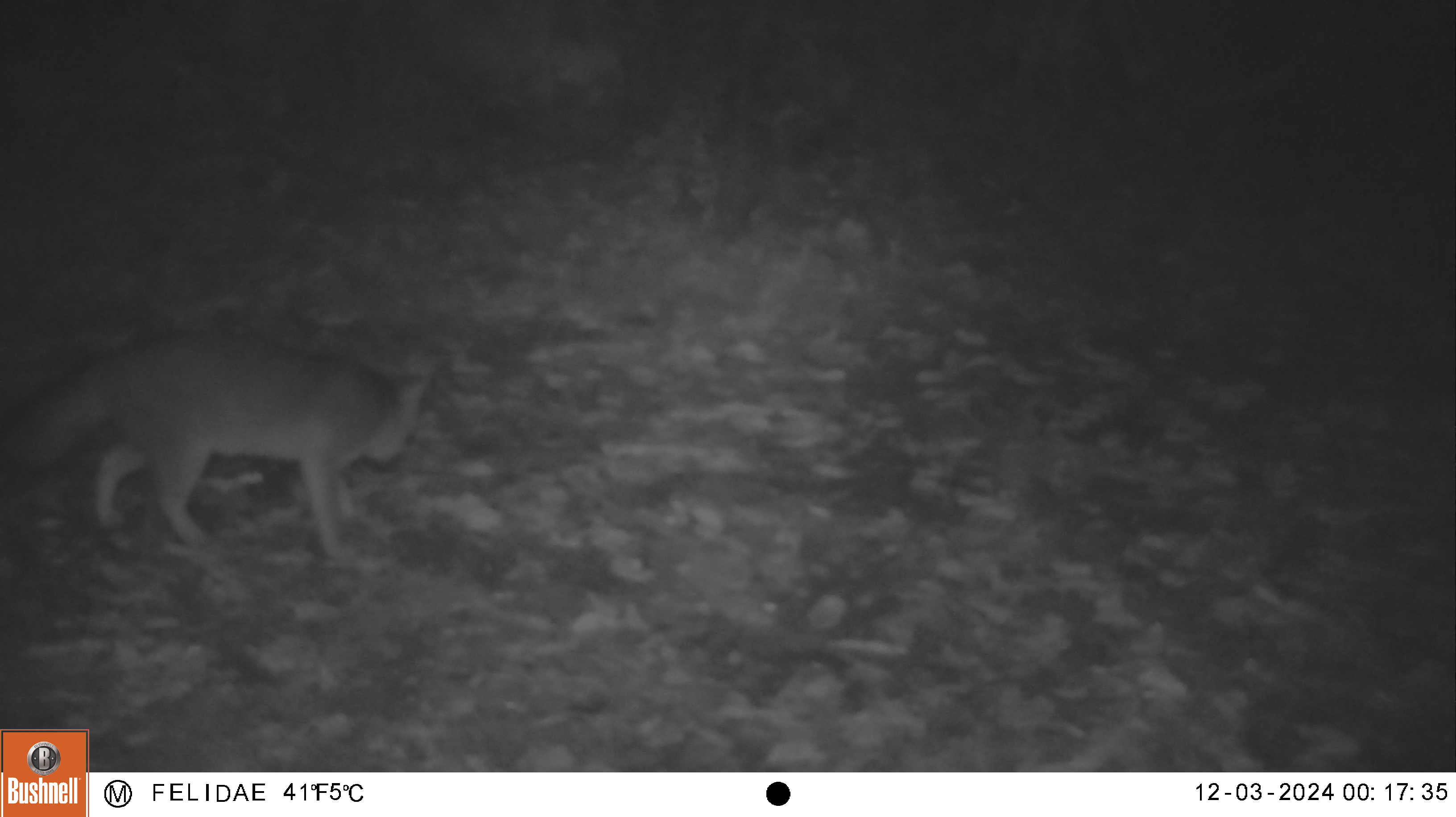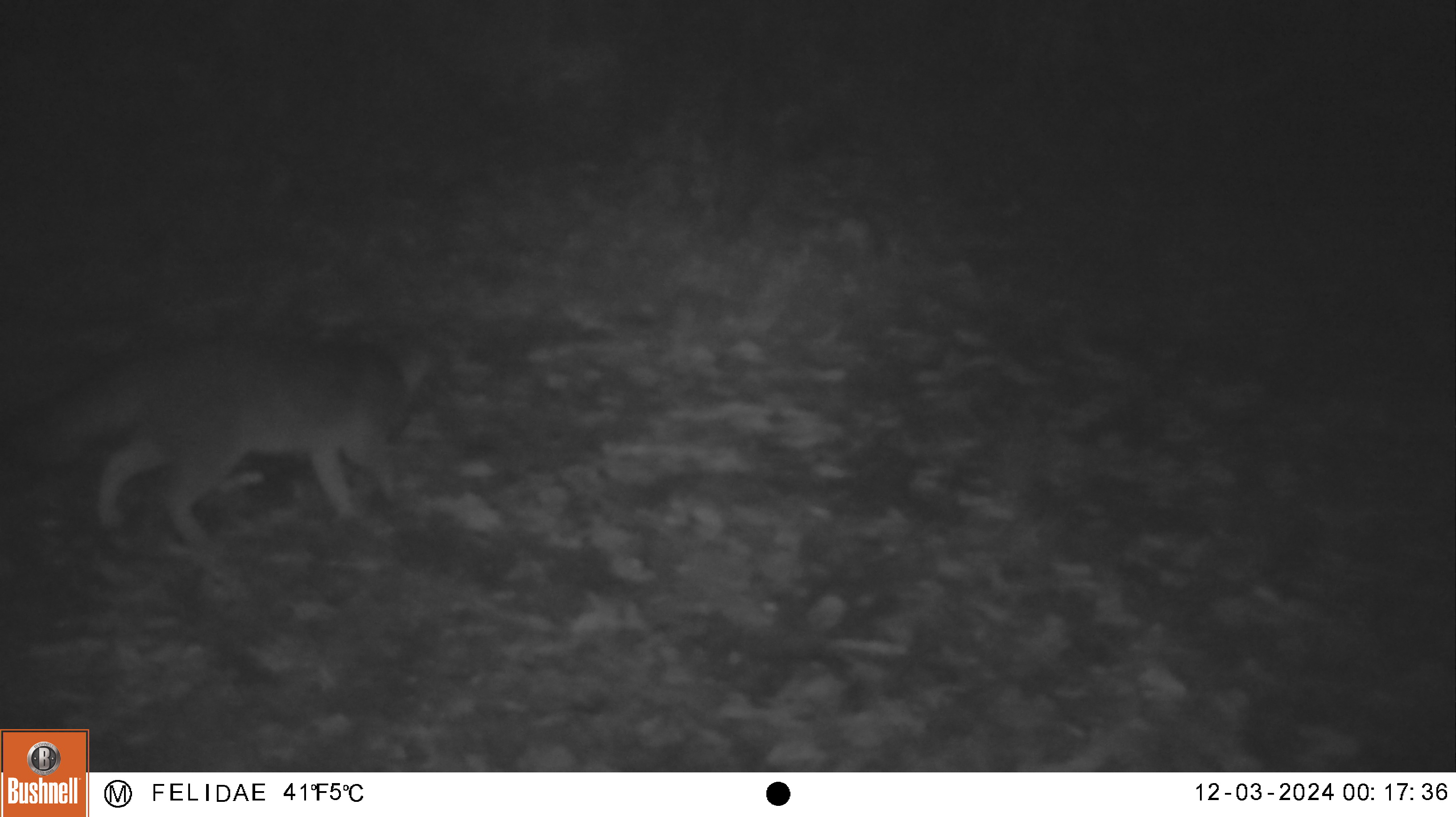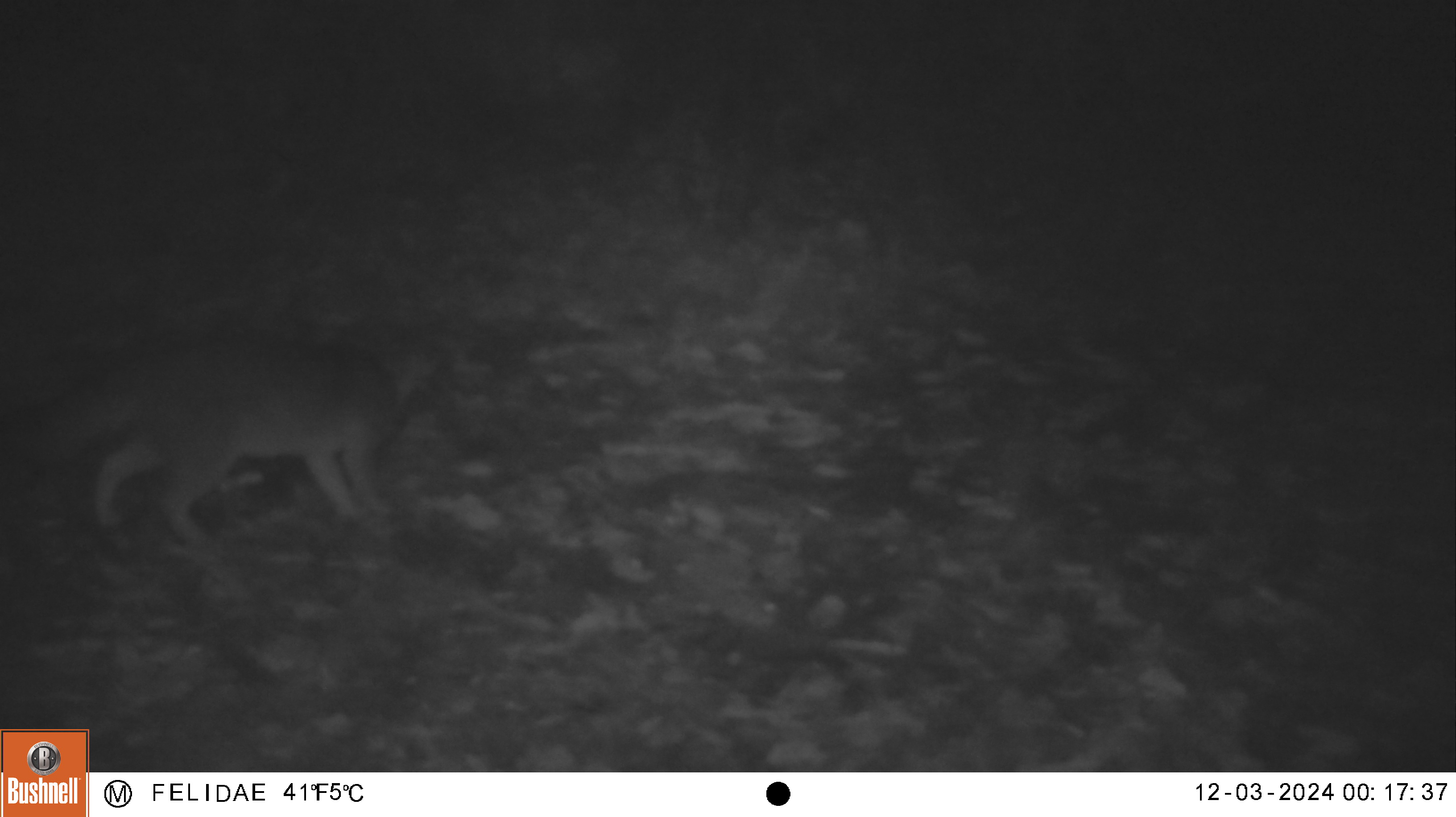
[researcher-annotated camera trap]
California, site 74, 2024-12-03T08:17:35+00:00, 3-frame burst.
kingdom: Animalia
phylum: Chordata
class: Mammalia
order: Carnivora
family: Canidae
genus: Urocyon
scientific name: Urocyon cinereoargenteus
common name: gray fox